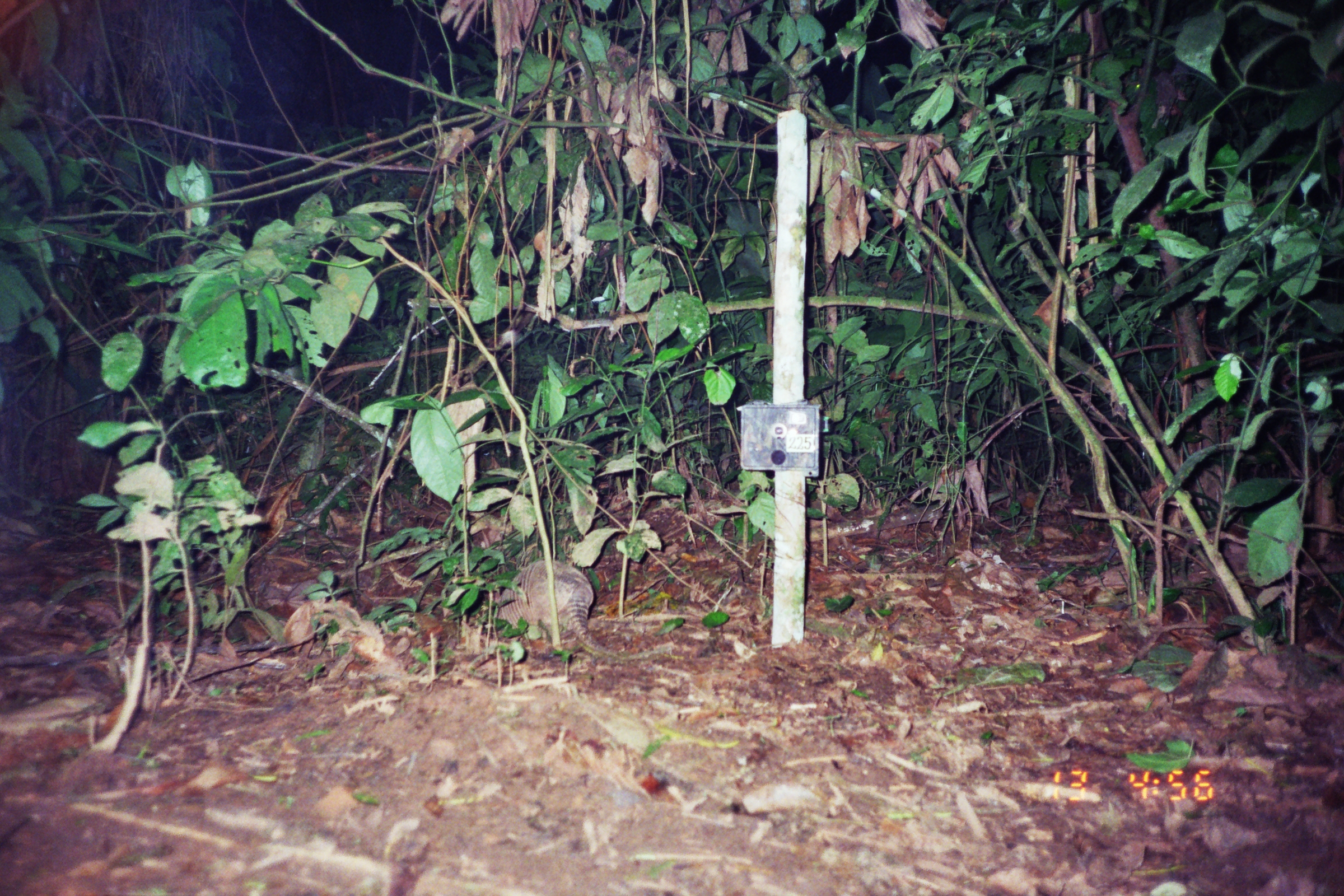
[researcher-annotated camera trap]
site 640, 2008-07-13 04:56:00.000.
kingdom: Animalia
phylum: Chordata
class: Mammalia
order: Cingulata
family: Dasypodidae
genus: Dasypus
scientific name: Dasypus novemcinctus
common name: nine-banded armadillo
Dasypus novemcinctus (nine-banded armadillo).